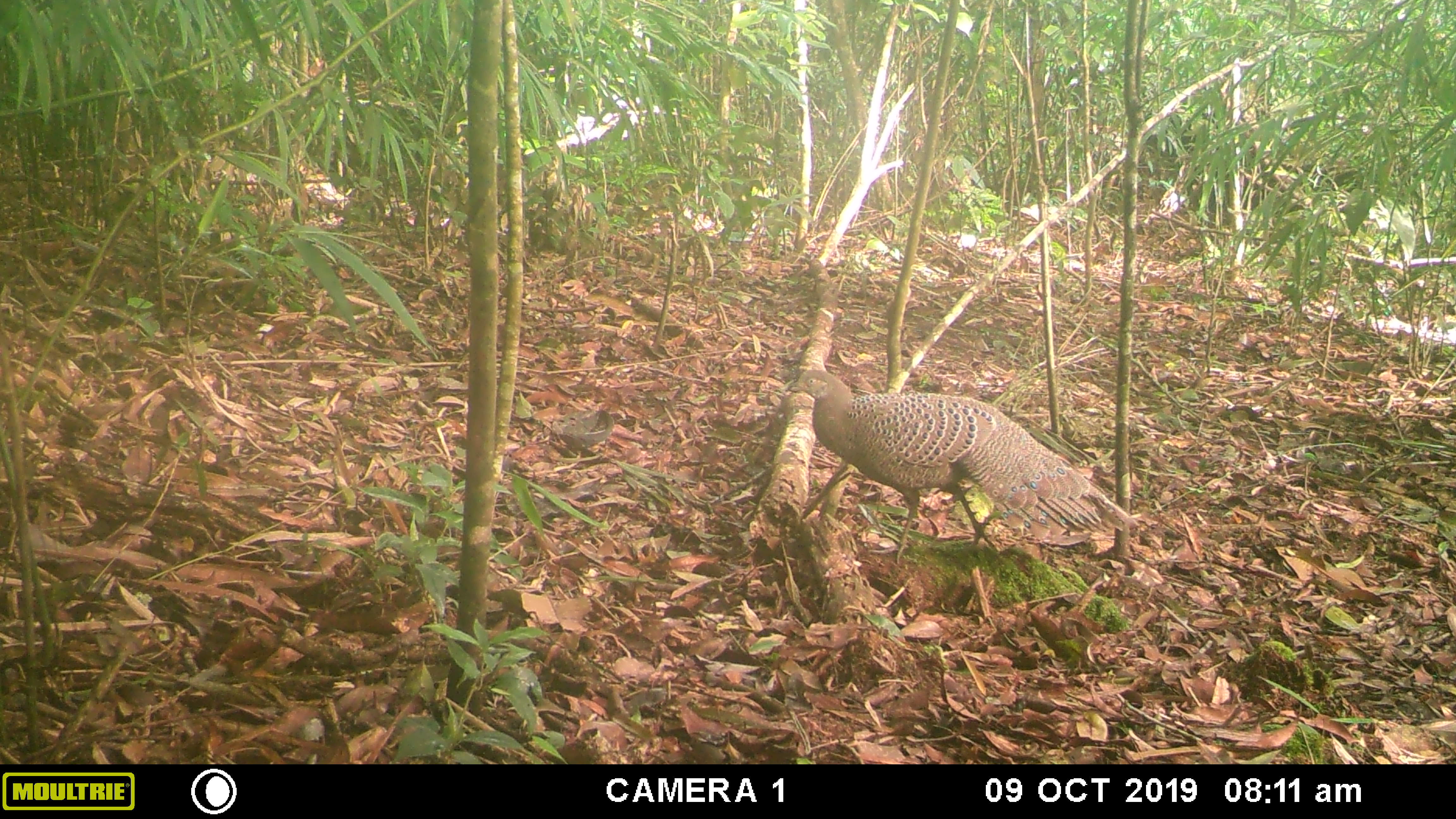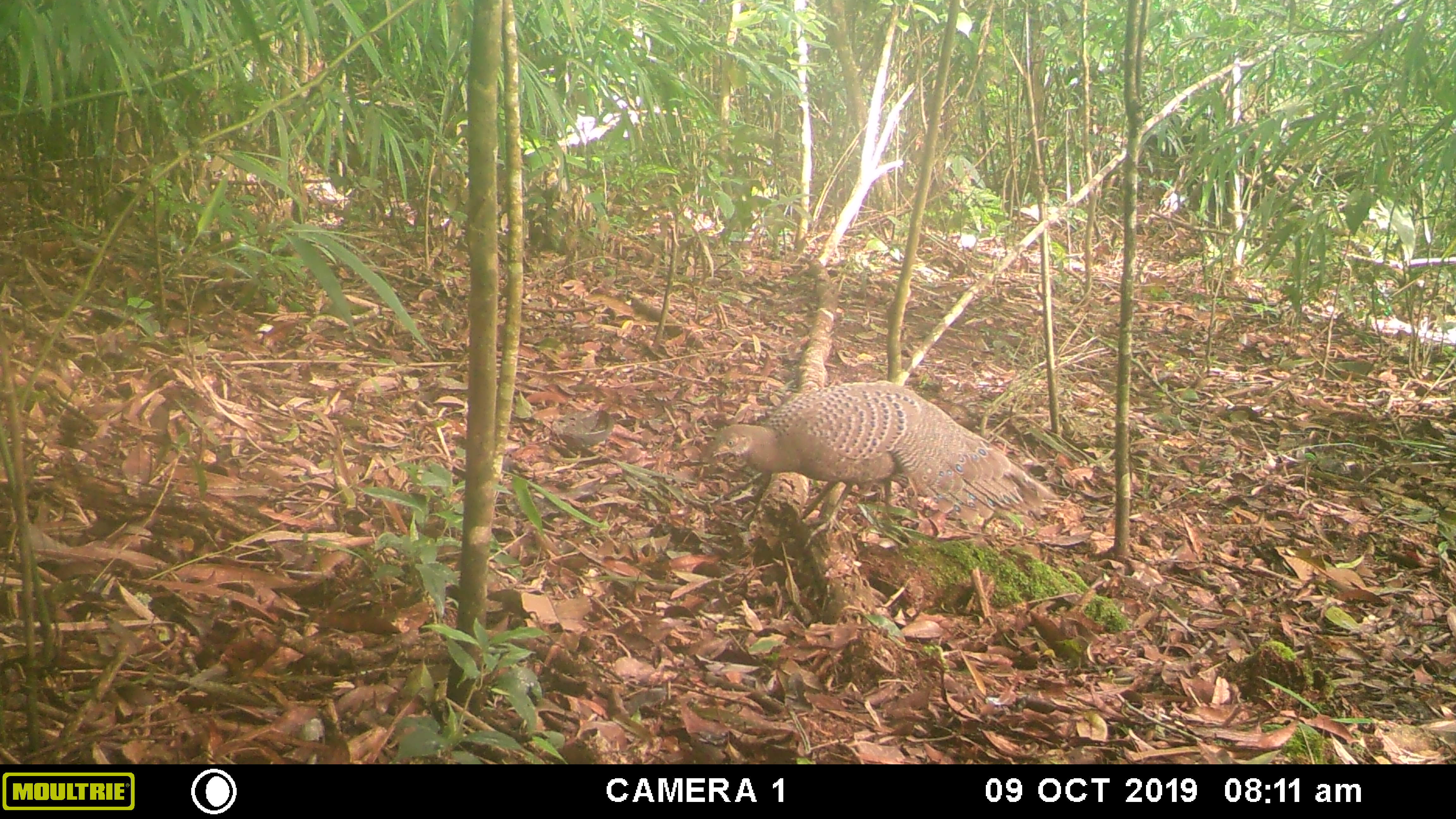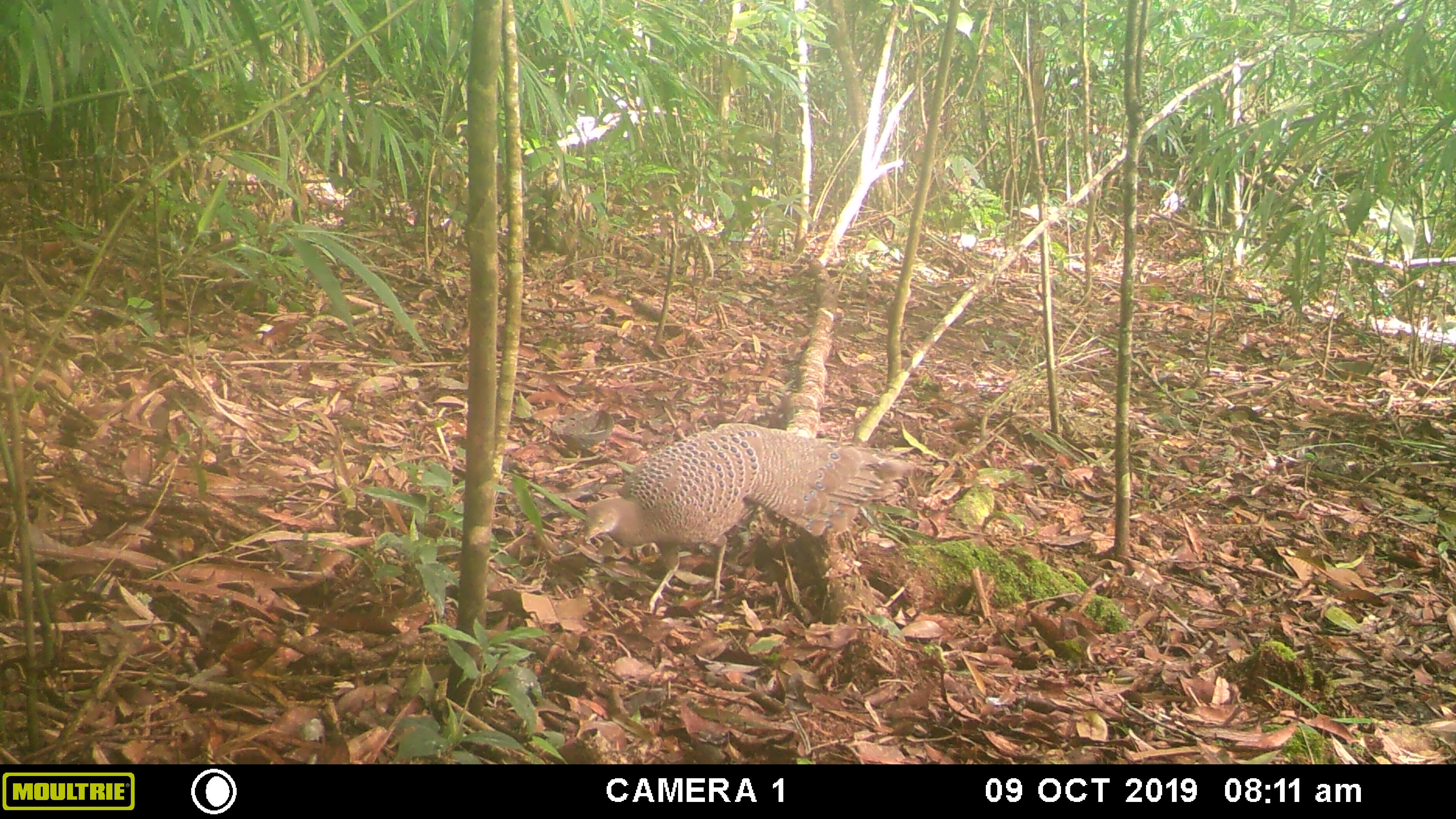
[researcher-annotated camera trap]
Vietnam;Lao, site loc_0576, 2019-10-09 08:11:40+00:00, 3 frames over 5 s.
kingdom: Animalia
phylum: Chordata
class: Aves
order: Galliformes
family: Phasianidae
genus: Polyplectron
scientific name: Polyplectron bicalcaratum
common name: gray peacock-pheasant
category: grey peacock pheasant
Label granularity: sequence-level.